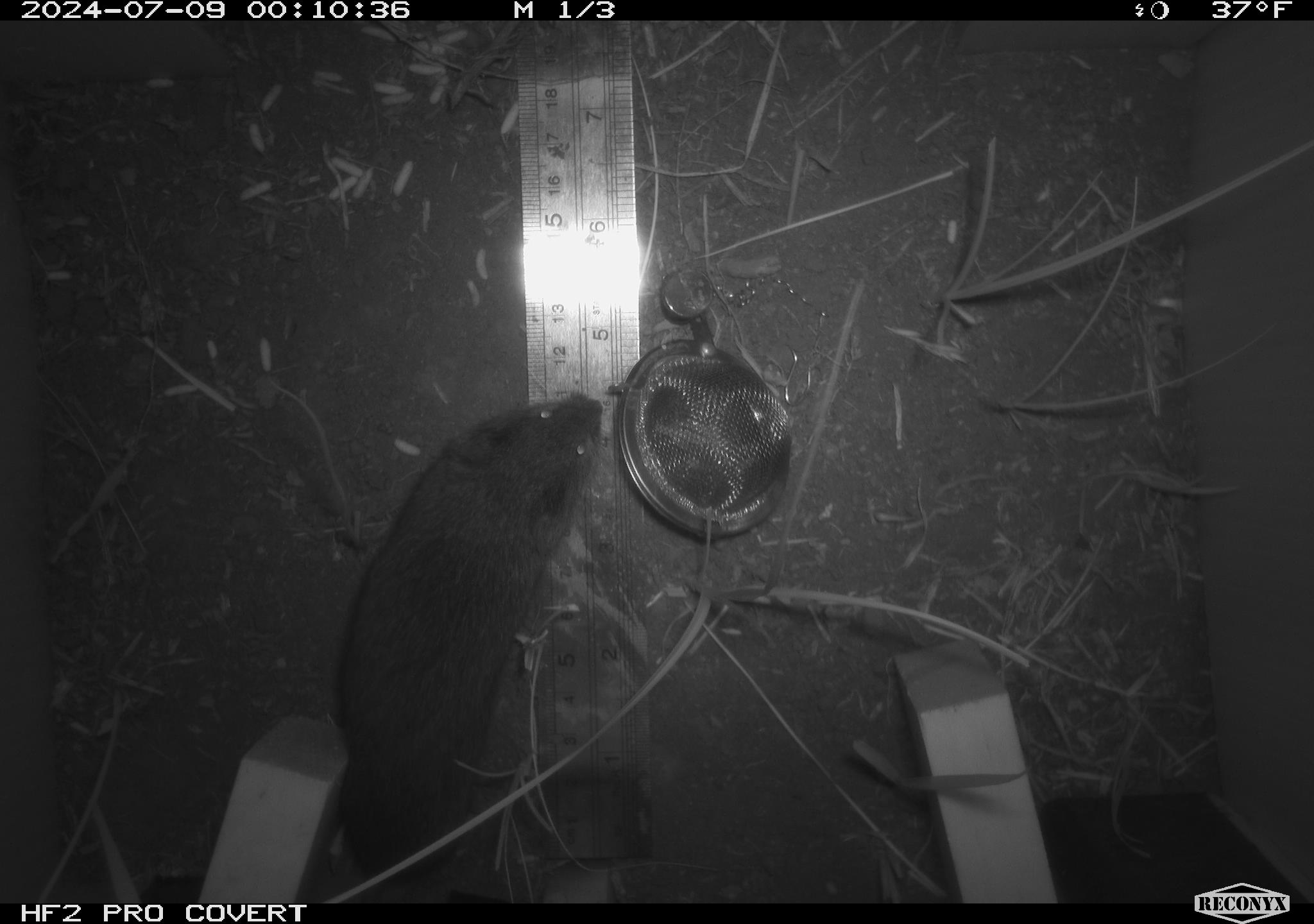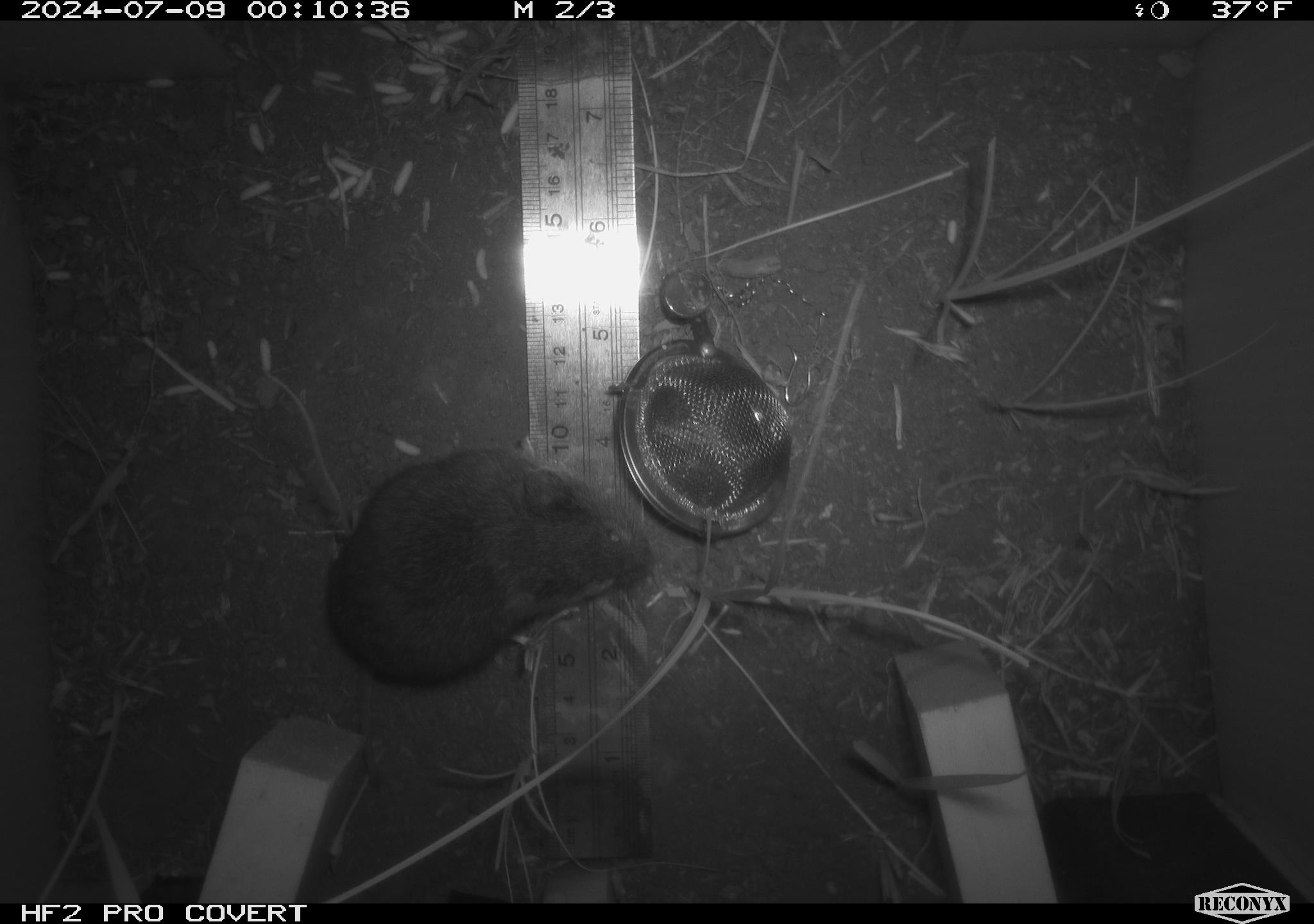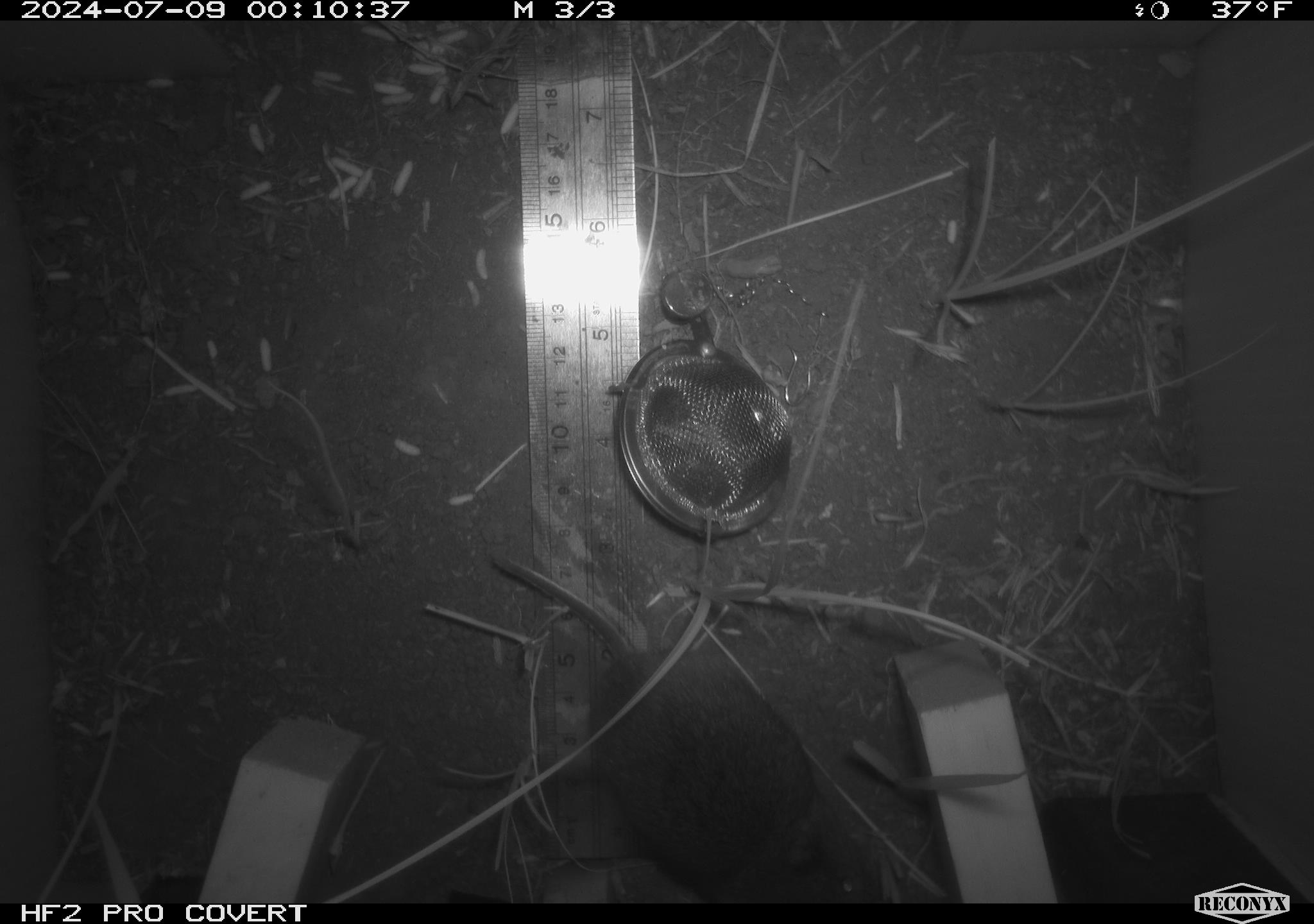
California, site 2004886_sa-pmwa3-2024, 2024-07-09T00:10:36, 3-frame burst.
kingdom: Animalia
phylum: Chordata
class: Mammalia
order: Rodentia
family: Cricetidae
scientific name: Arvicolinae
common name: voles, lemmings, and muskrats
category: arvicolinae subfamily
Arvicolinae subfamily (voles, lemmings, and muskrats) (Arvicolinae).